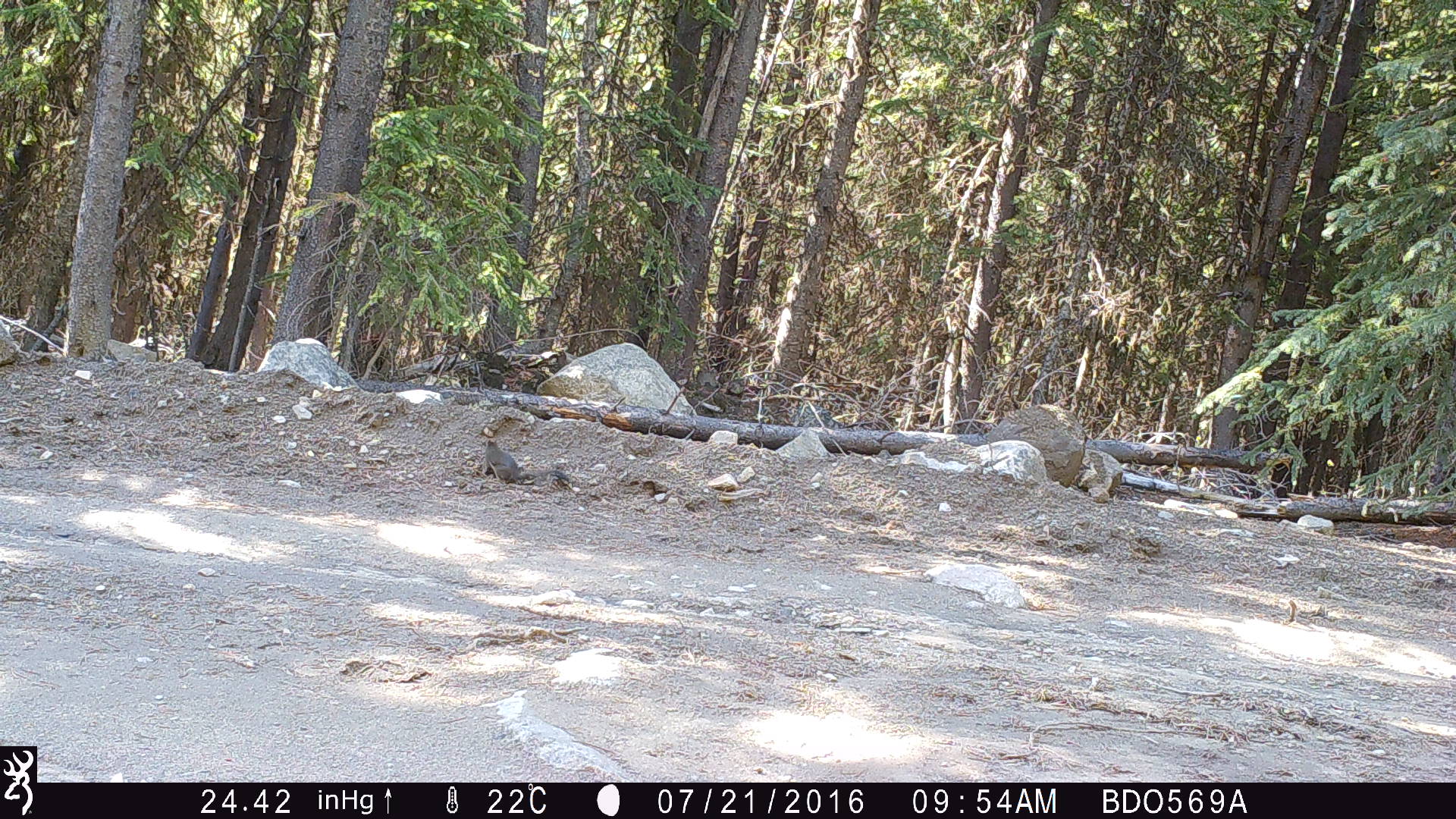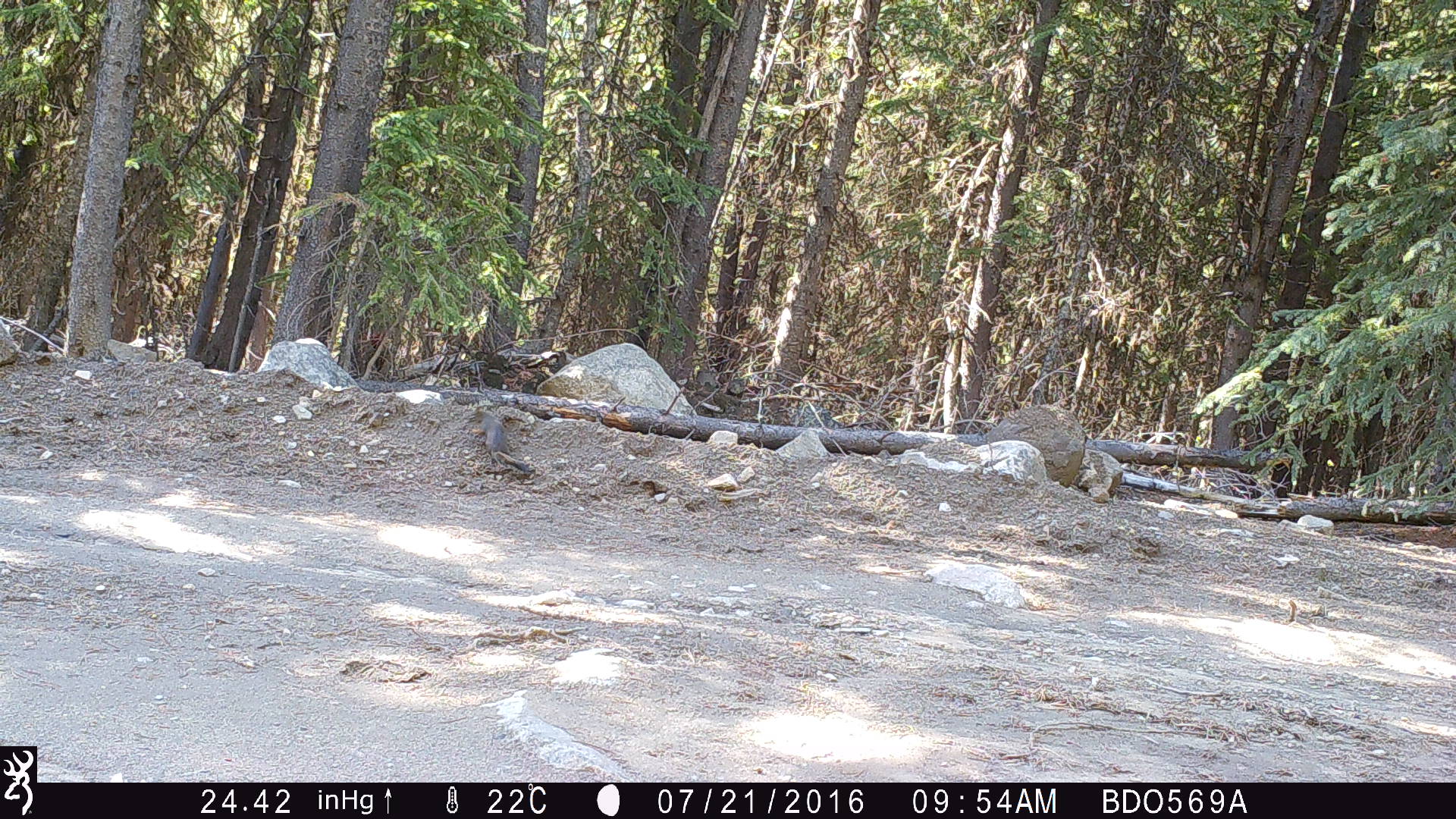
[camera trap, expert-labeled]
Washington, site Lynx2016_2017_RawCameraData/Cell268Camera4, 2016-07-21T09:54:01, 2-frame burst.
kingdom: Animalia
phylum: Chordata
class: Mammalia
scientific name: Mammalia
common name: small mammal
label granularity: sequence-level